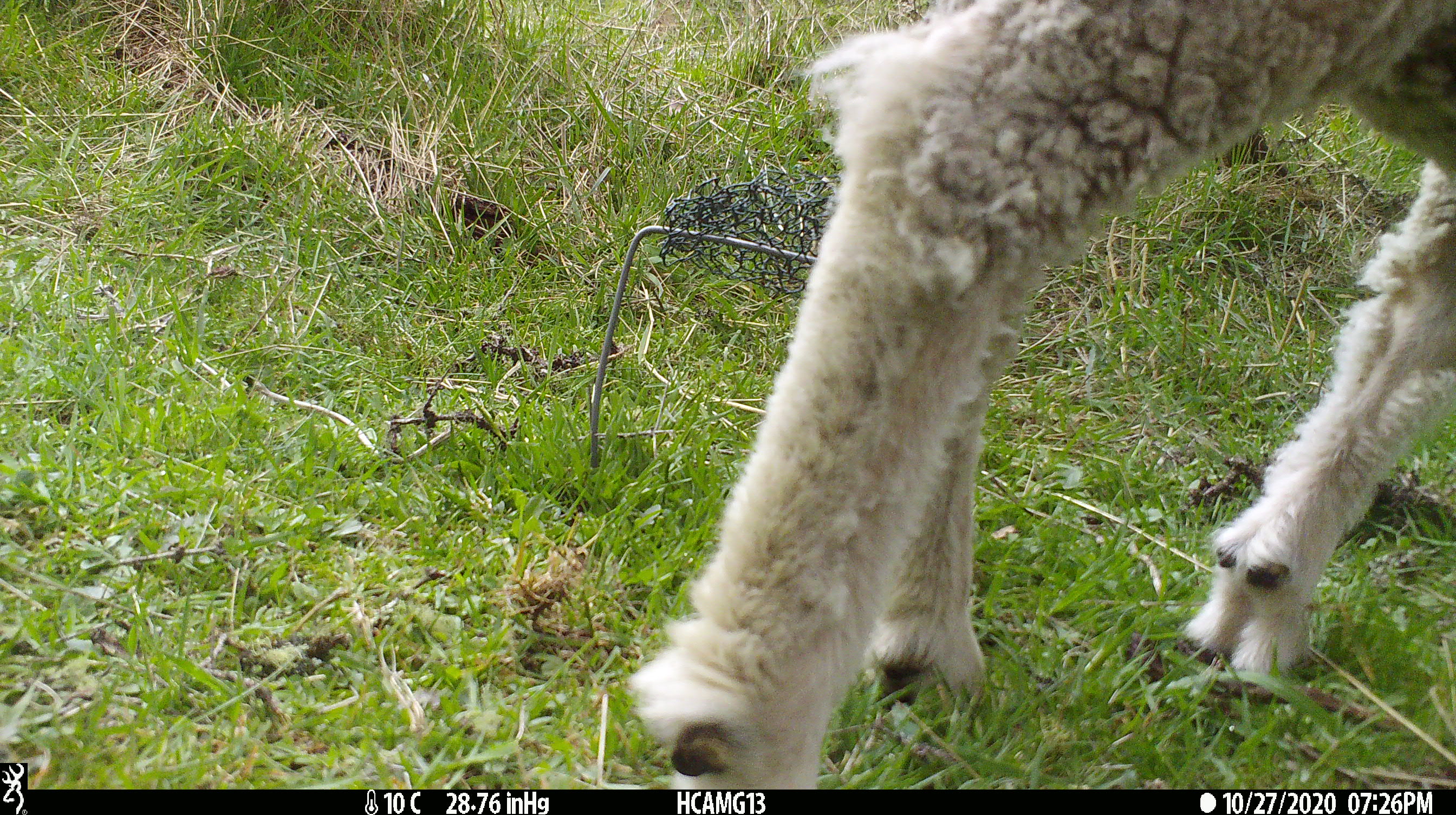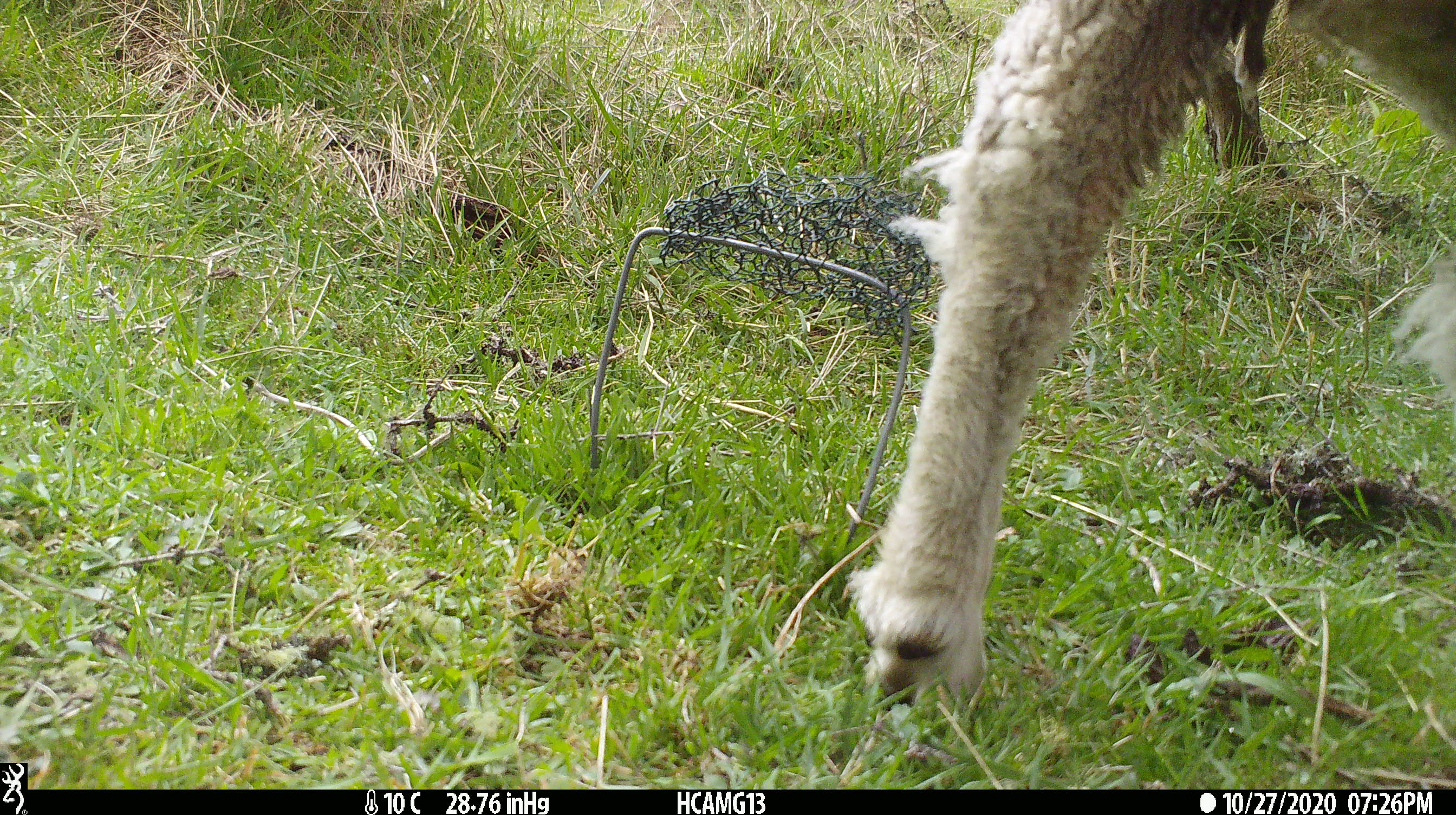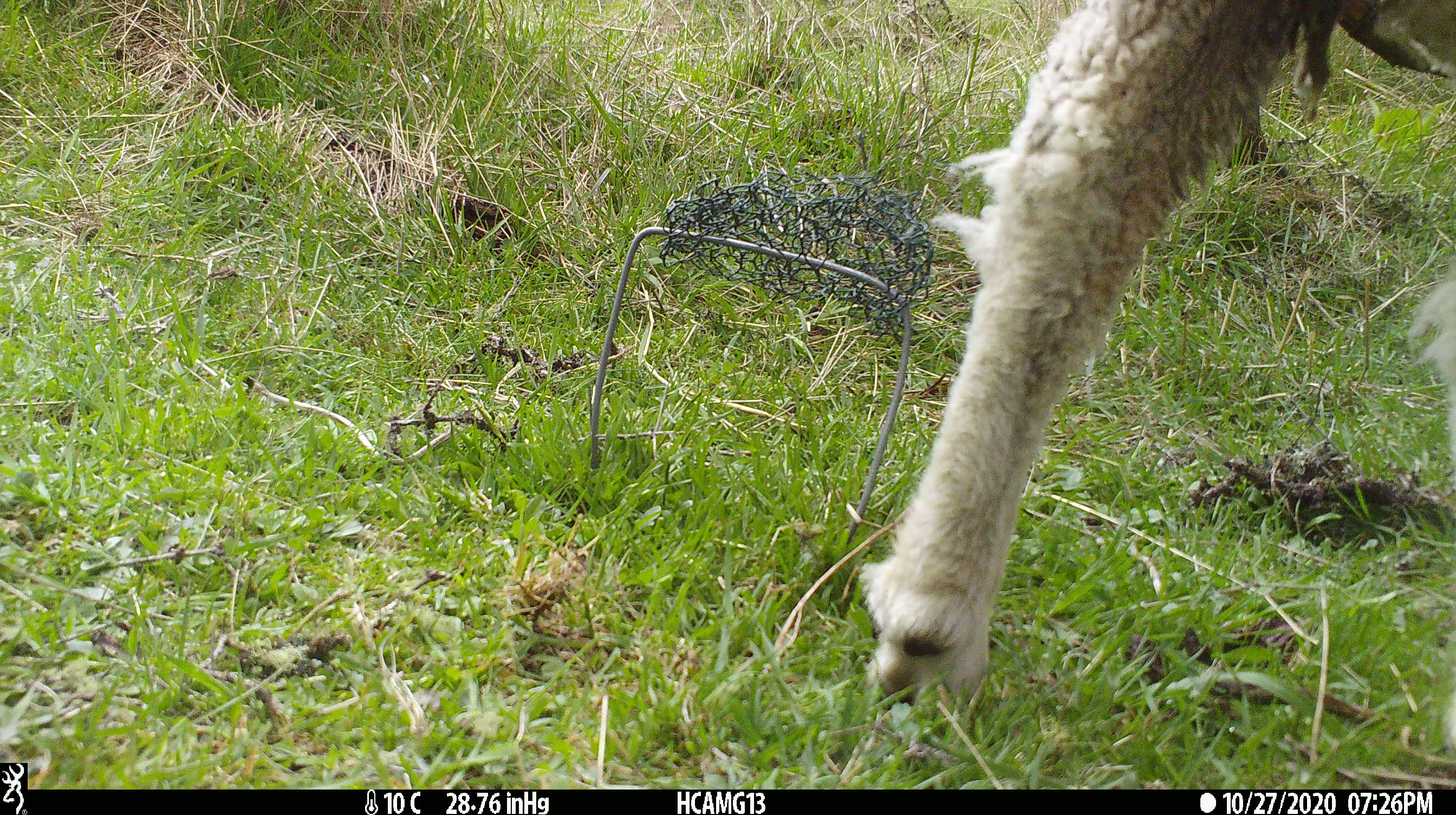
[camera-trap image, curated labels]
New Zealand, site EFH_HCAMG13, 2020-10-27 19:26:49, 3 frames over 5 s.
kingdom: Animalia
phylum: Chordata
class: Mammalia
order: Artiodactyla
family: Bovidae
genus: Ovis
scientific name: Ovis aries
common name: domestic sheep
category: sheep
Sheep (domestic sheep) (Ovis aries).